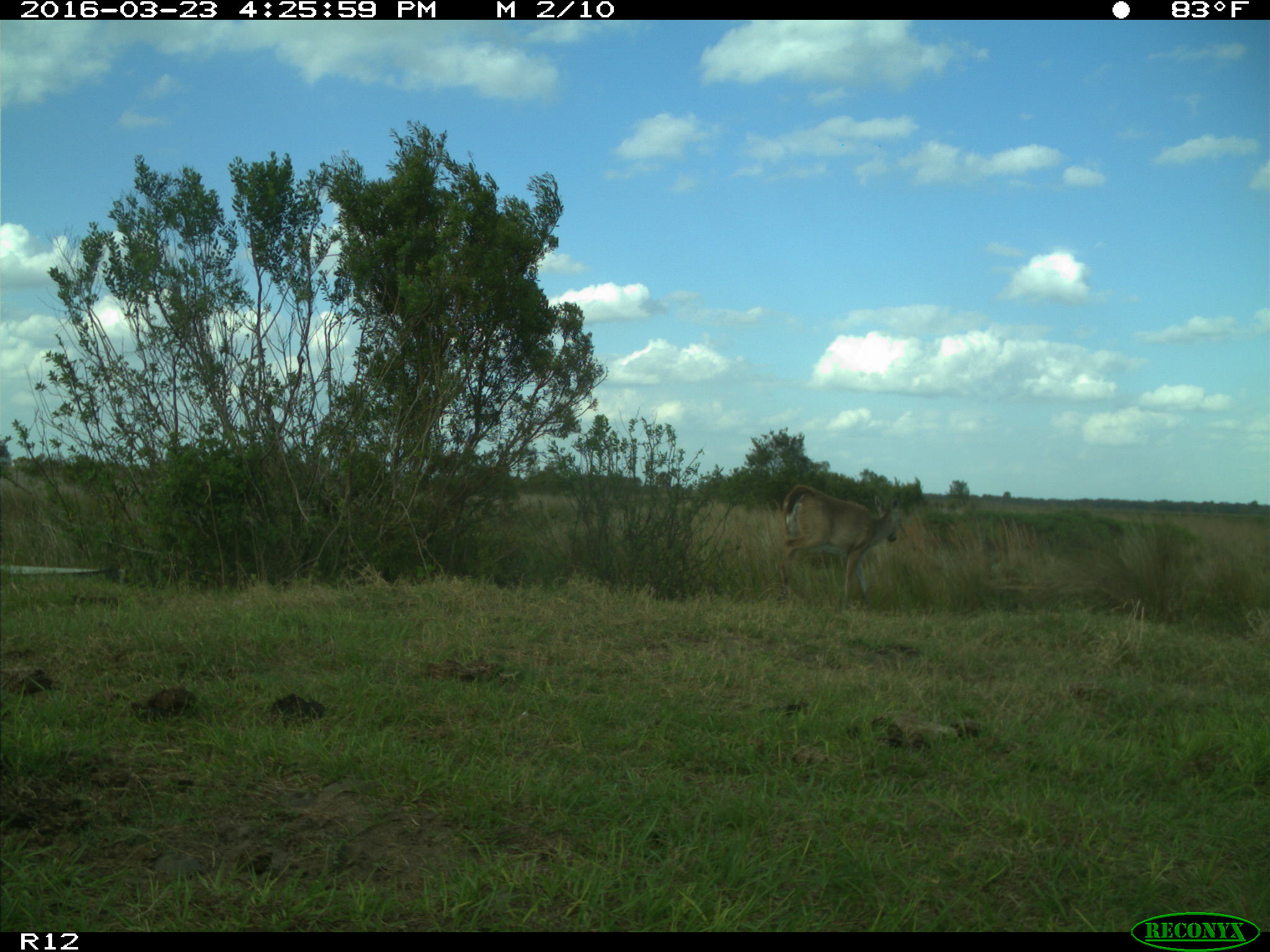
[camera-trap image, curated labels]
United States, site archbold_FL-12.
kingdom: Animalia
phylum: Chordata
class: Mammalia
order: Artiodactyla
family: Cervidae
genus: Odocoileus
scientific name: Odocoileus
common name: deer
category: unidentified deer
Unidentified deer (deer) (Odocoileus).